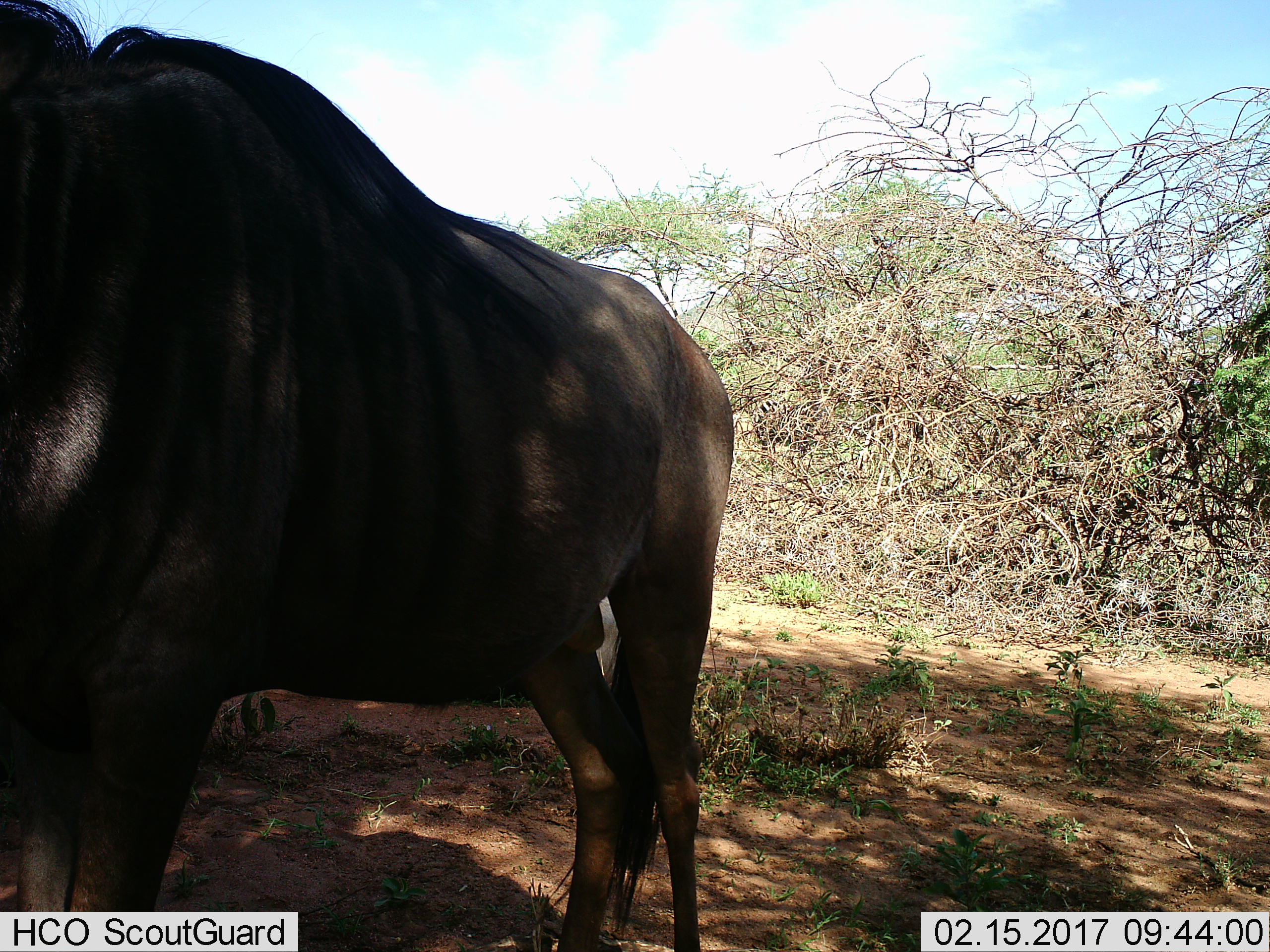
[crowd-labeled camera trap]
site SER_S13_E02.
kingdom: Animalia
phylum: Chordata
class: Mammalia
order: Artiodactyla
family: Bovidae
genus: Connochaetes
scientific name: Connochaetes taurinus taurinus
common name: blue wildebeest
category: wildebeestblue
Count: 1.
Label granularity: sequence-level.